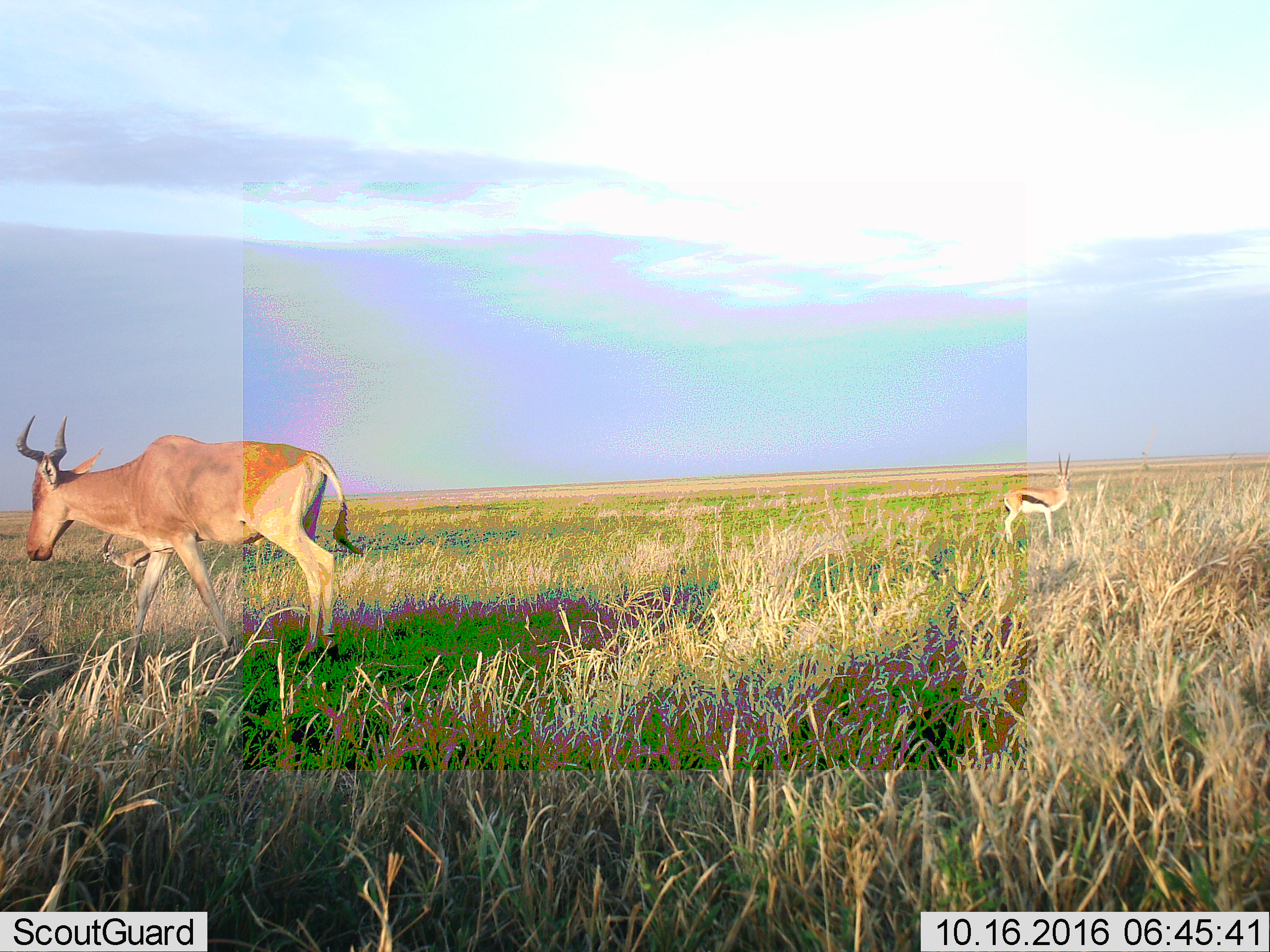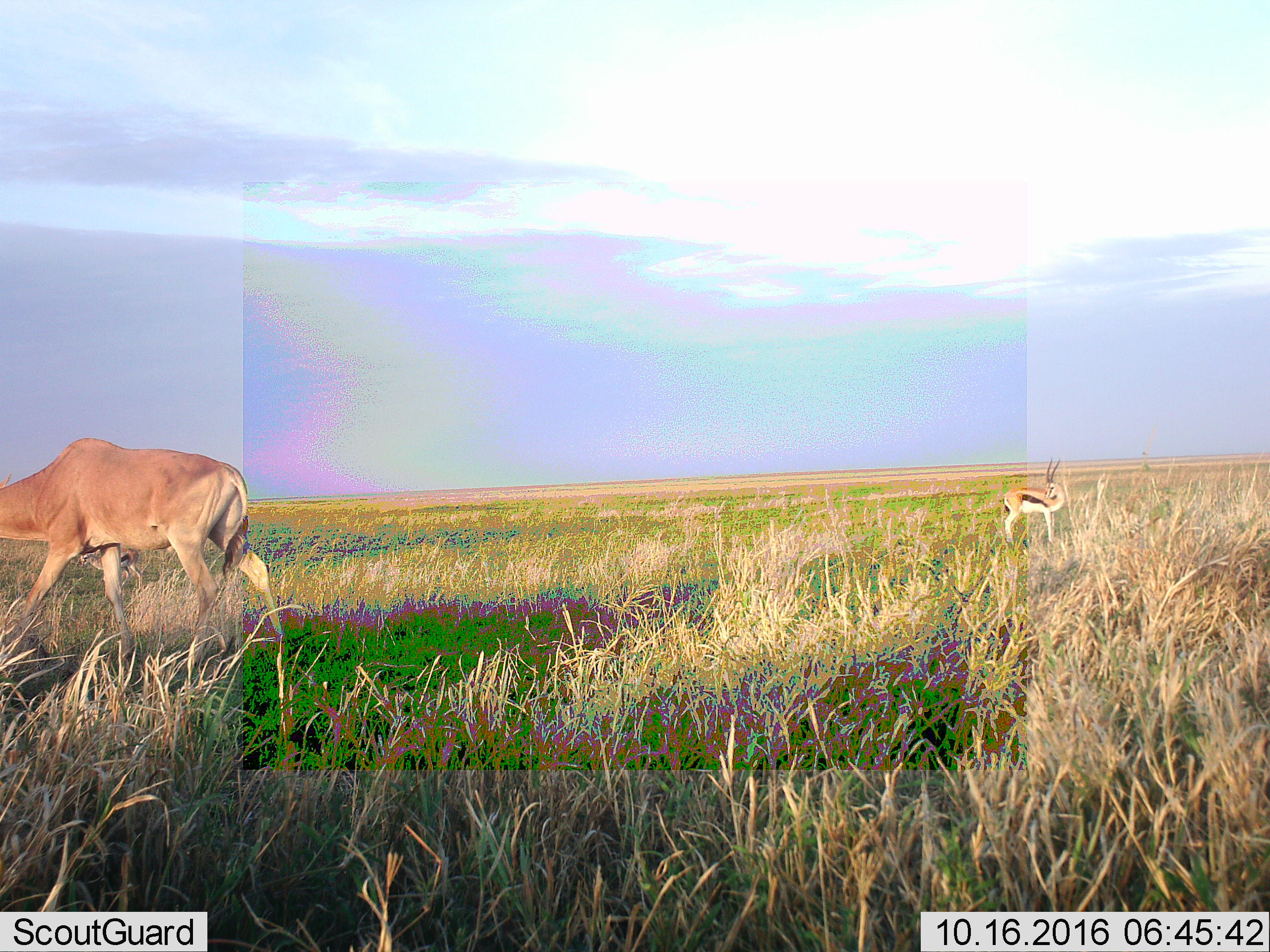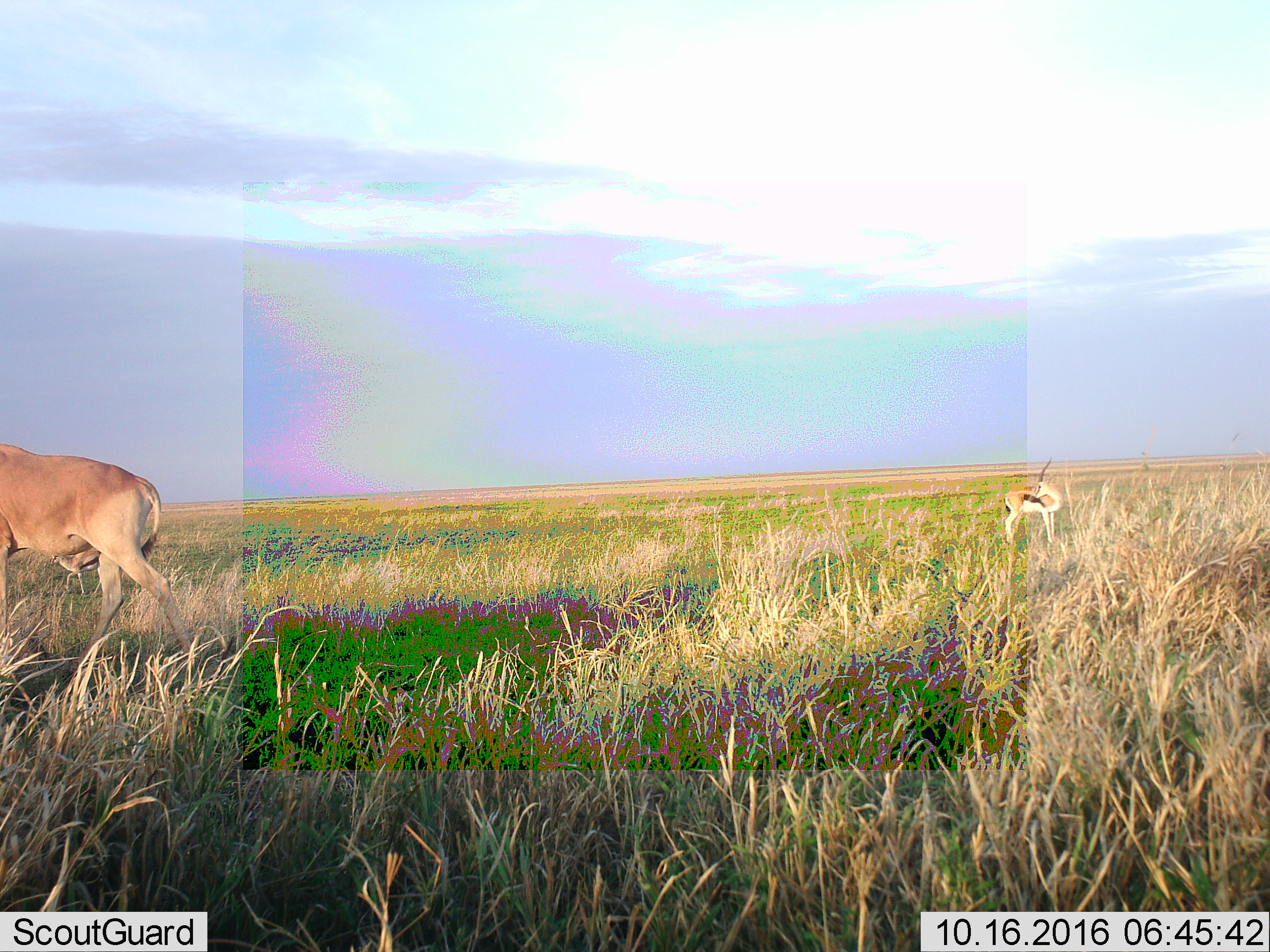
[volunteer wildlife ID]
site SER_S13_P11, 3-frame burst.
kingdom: Animalia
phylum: Chordata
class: Mammalia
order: Artiodactyla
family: Bovidae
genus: Eudorcas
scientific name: Eudorcas thomsonii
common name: thomson's gazelle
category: gazellethomsons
Gazellethomsons (thomson's gazelle) (Eudorcas thomsonii), count 1. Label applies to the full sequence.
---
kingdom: Animalia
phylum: Chordata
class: Mammalia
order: Artiodactyla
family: Bovidae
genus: Alcelaphus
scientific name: Alcelaphus buselaphus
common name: hartebeest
Hartebeest (Alcelaphus buselaphus), count 1. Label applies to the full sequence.